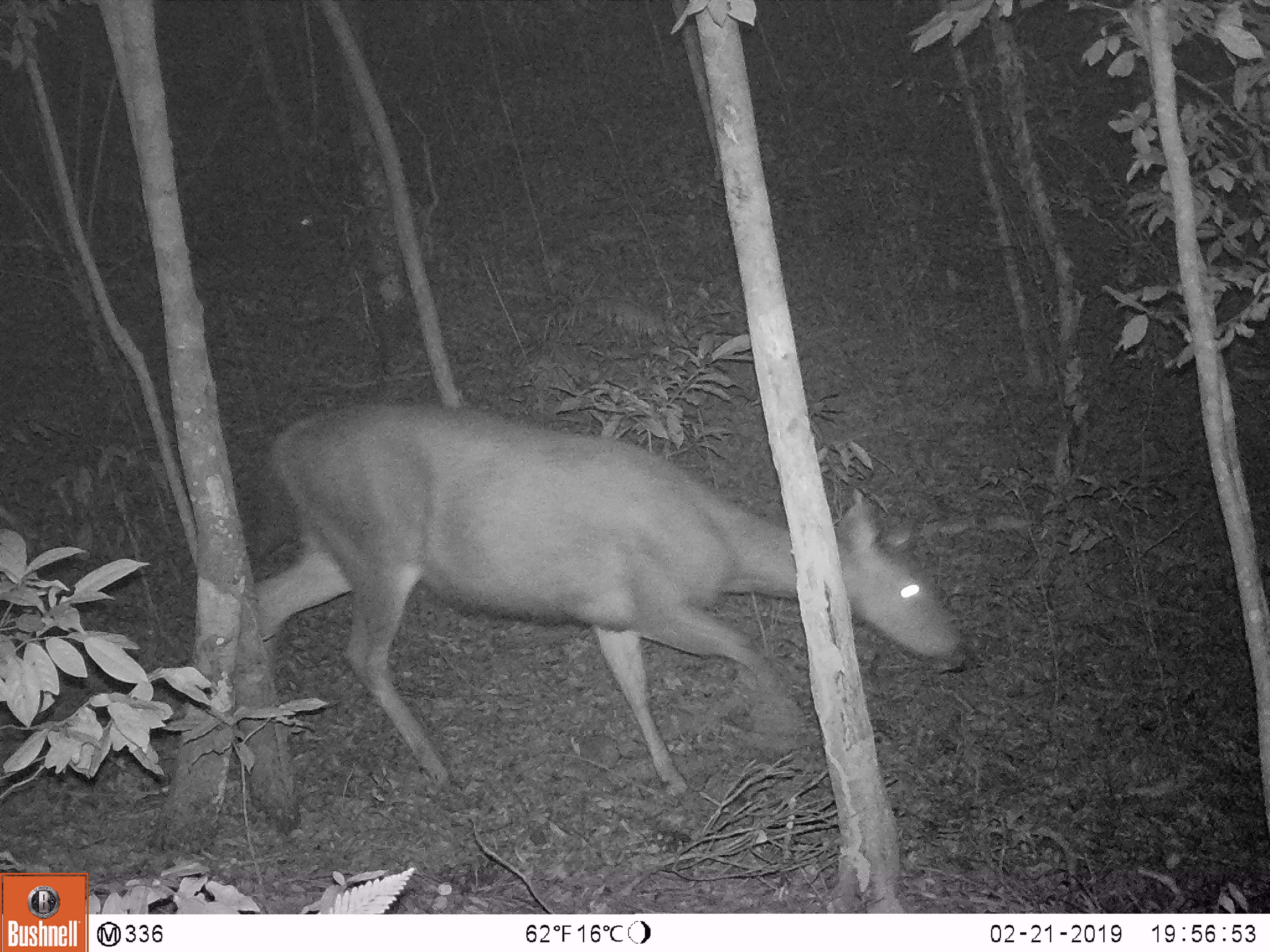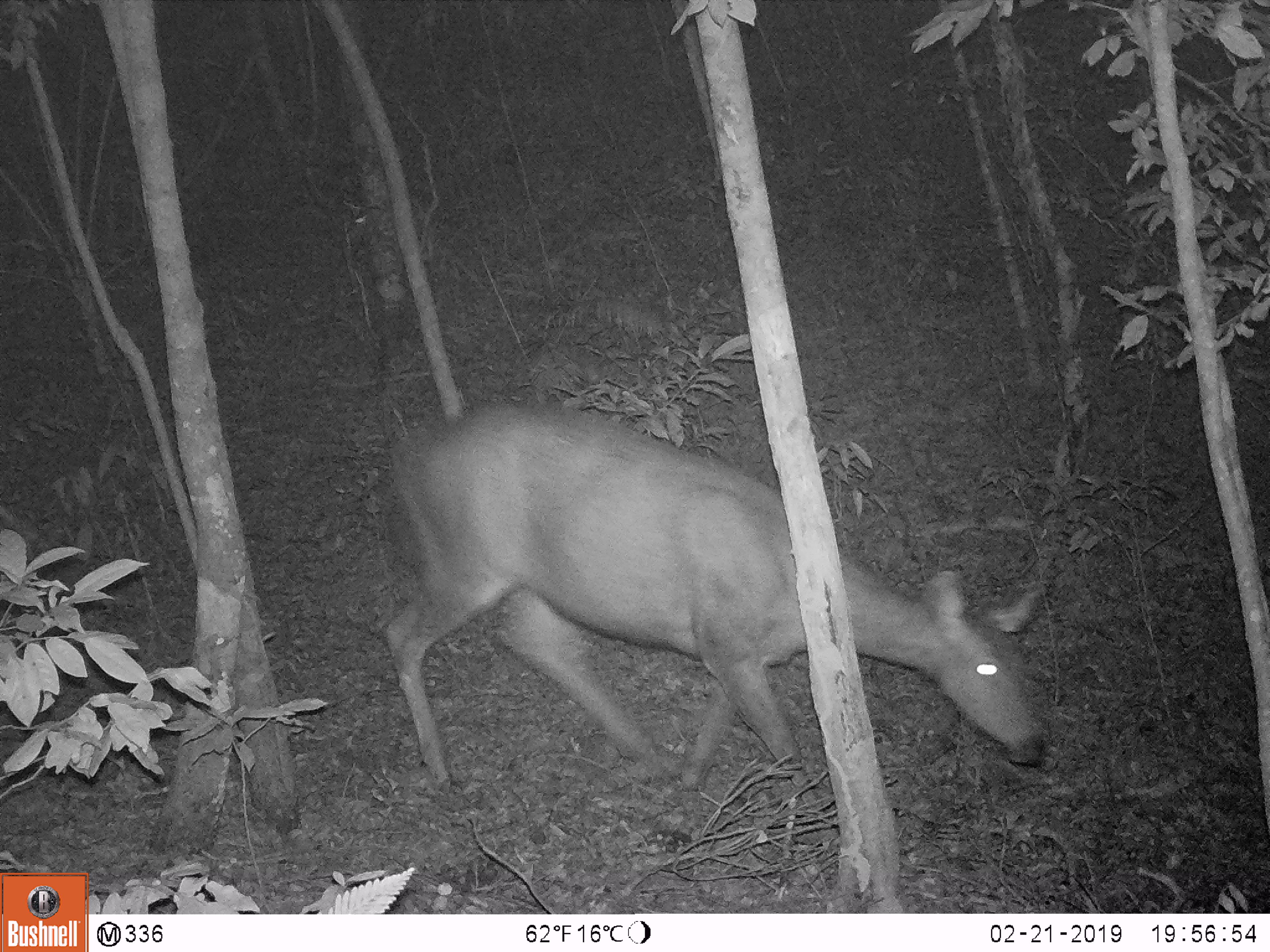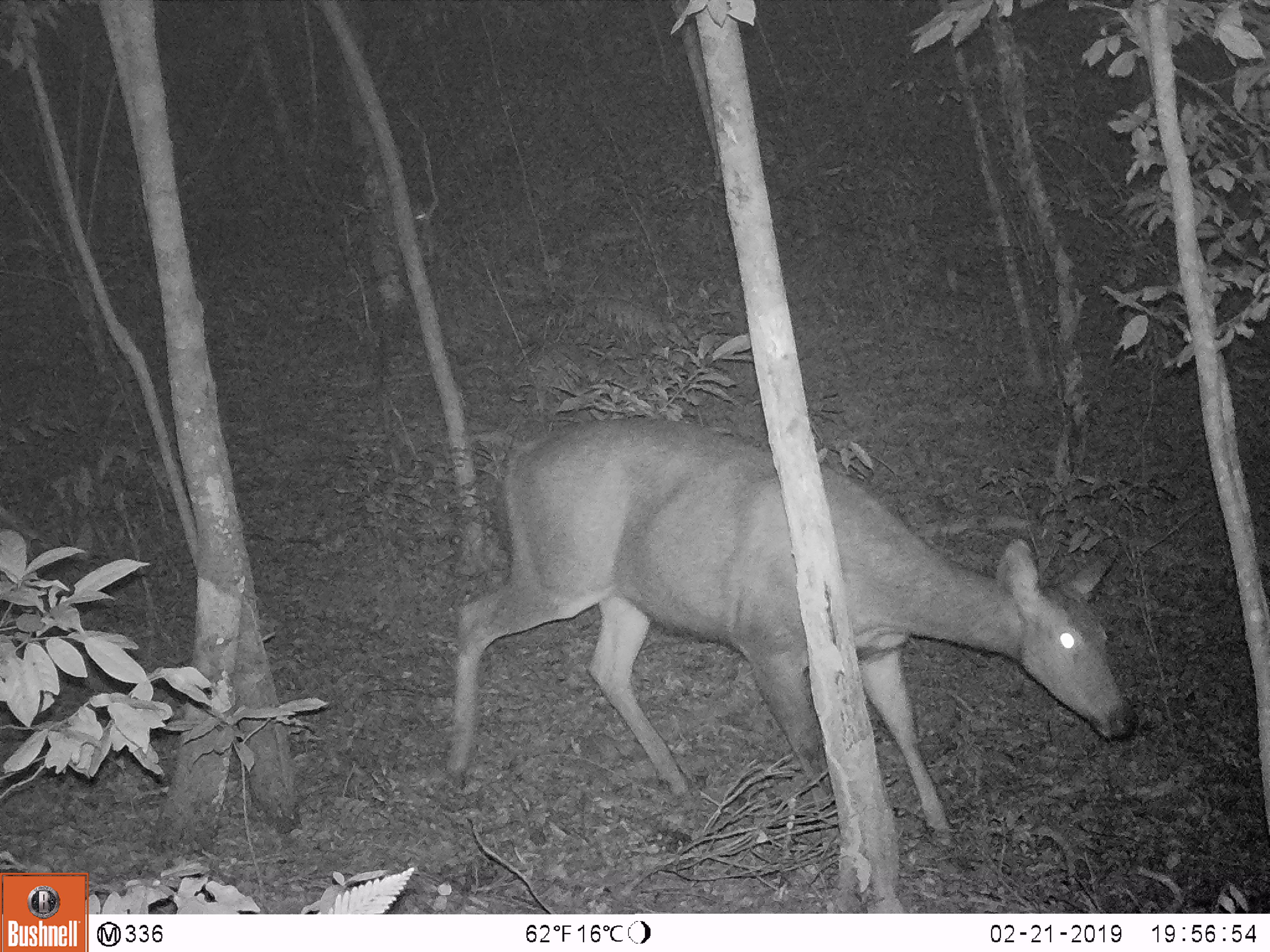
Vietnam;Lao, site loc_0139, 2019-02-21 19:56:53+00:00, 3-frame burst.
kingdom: Animalia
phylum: Chordata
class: Mammalia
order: Artiodactyla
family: Cervidae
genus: Rusa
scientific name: Rusa unicolor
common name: sambar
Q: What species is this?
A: Sambar (Rusa unicolor).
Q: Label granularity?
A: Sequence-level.